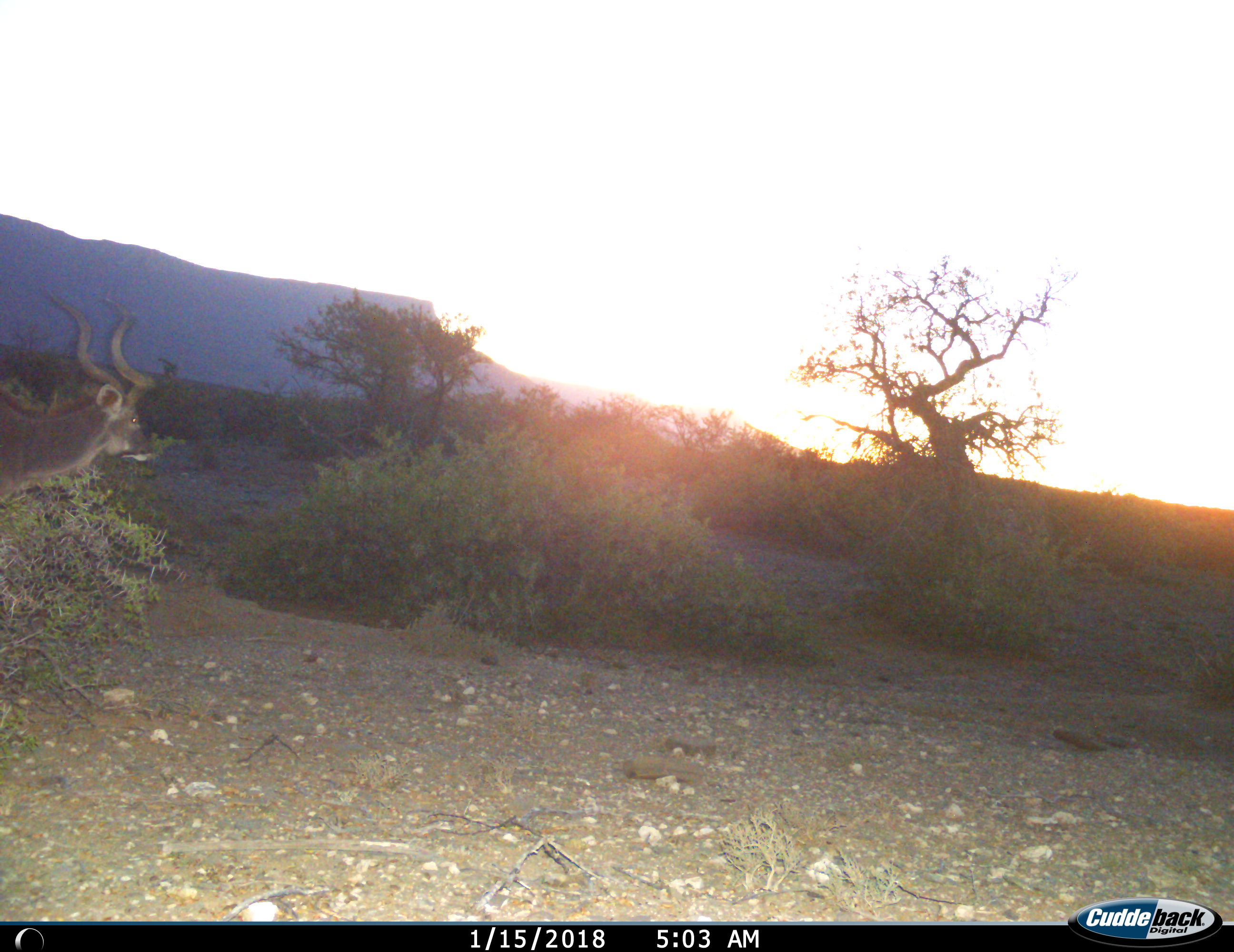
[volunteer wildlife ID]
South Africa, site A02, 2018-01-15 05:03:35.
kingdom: Animalia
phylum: Chordata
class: Mammalia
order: Artiodactyla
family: Bovidae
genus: Tragelaphus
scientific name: Tragelaphus strepsiceros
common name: greater kudu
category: kudu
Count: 1.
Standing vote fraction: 33%.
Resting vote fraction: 11%.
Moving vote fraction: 56%.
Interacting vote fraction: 0%.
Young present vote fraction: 0%.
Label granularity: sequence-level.